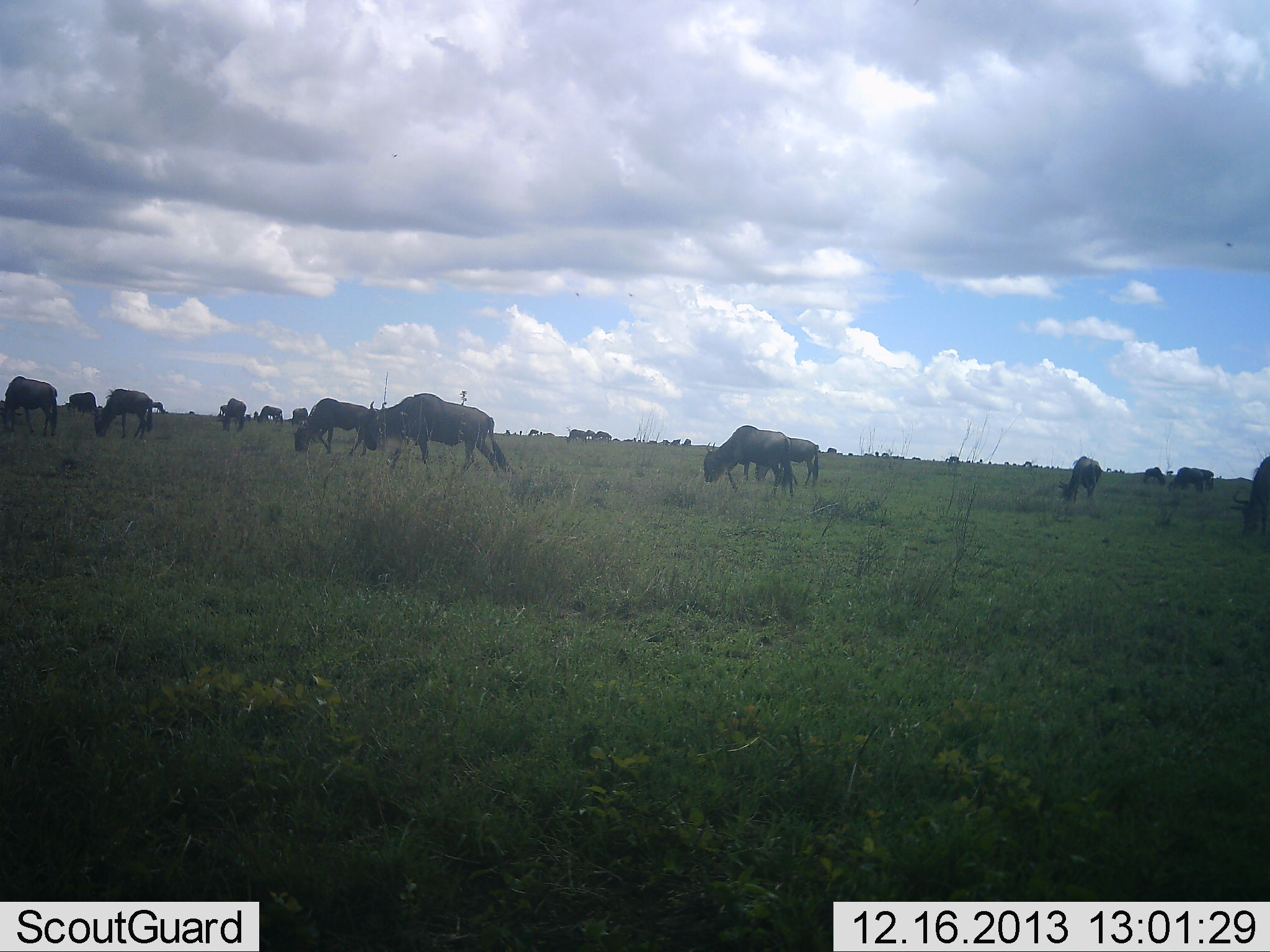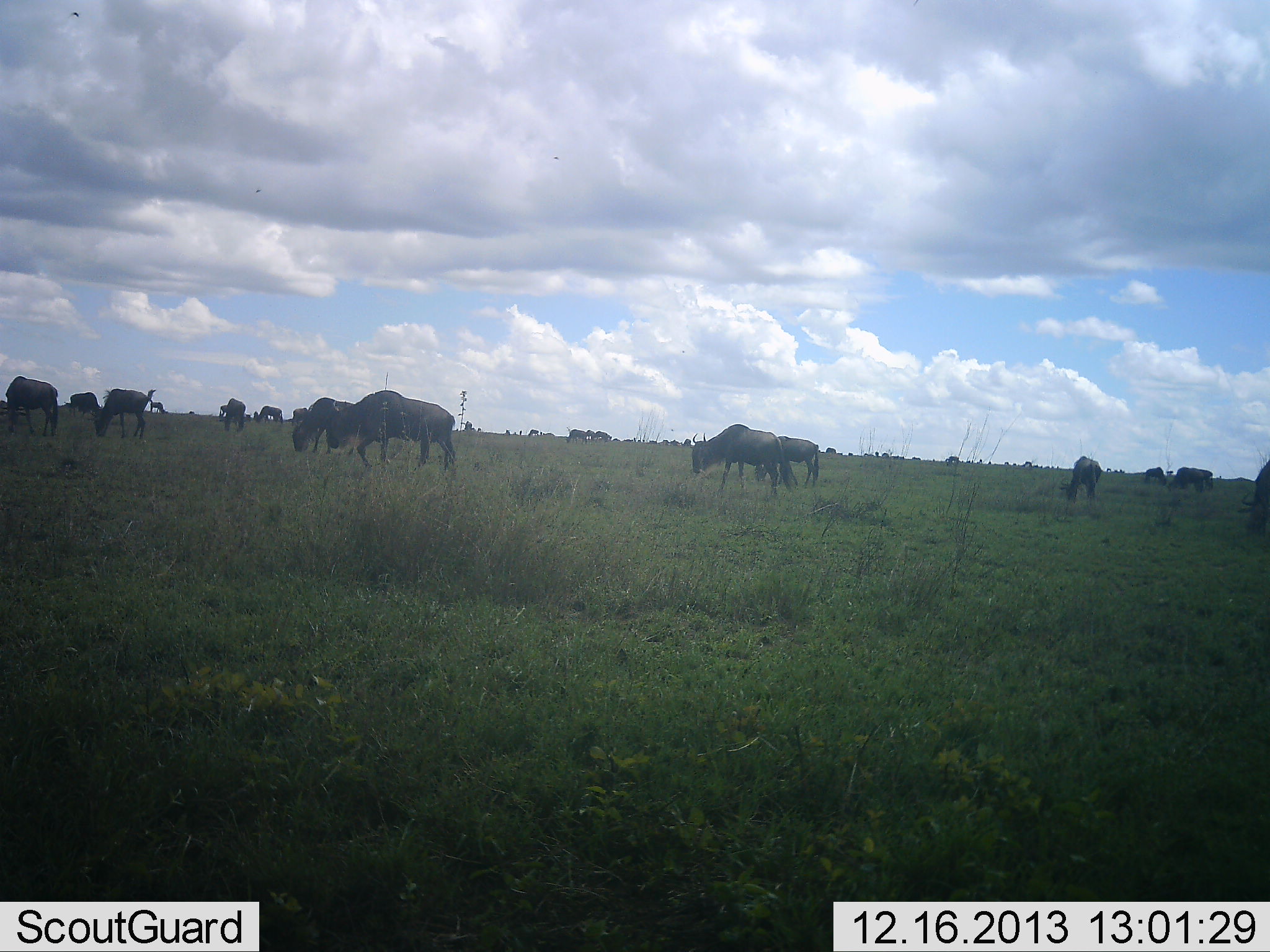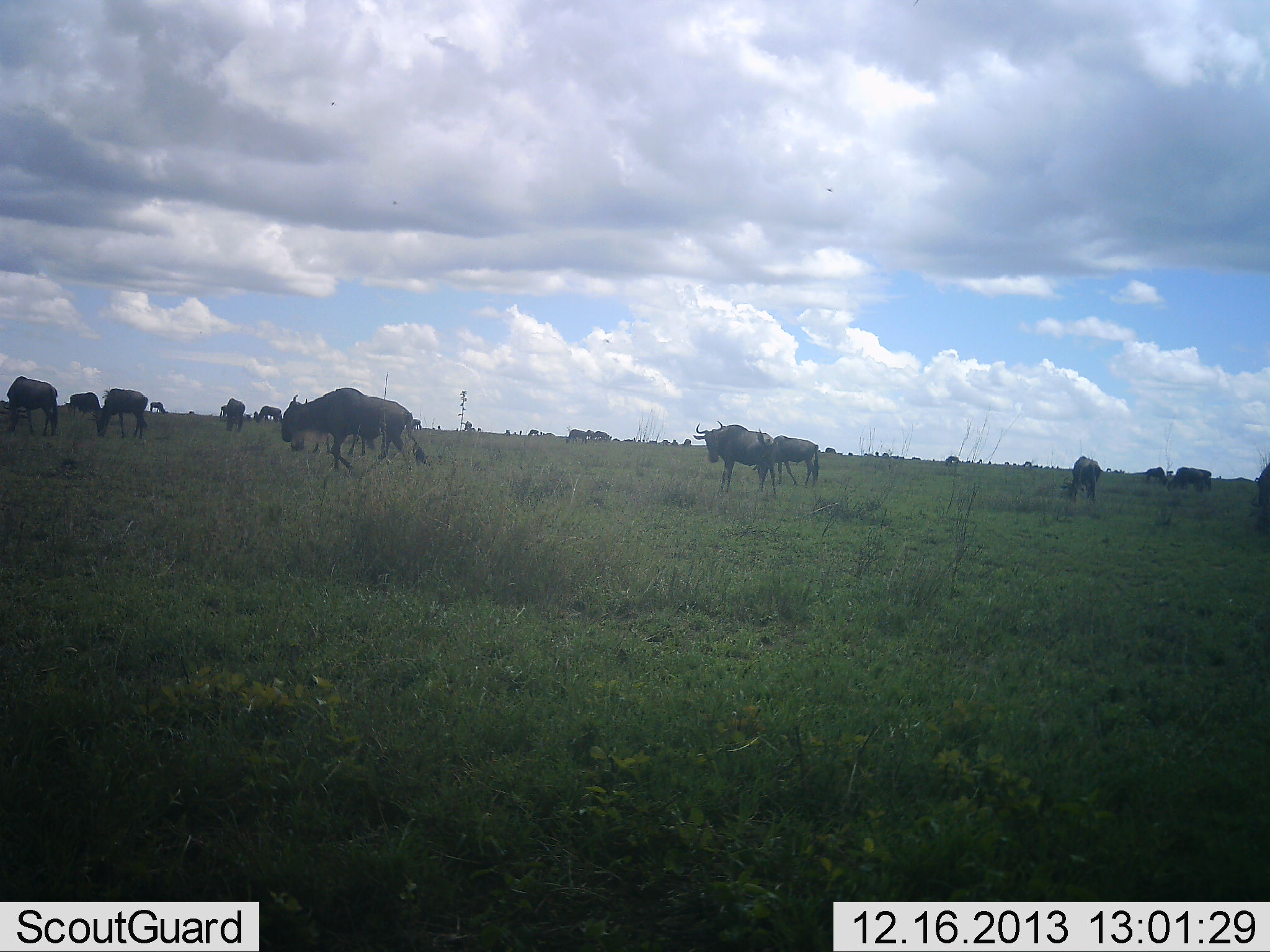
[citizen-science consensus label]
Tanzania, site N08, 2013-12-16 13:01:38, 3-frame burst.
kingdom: Animalia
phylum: Chordata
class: Mammalia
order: Artiodactyla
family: Bovidae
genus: Connochaetes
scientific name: Connochaetes taurinus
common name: blue wildebeest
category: wildebeest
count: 11-50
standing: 45%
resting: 0%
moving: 55%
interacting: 9%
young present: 0%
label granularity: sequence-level